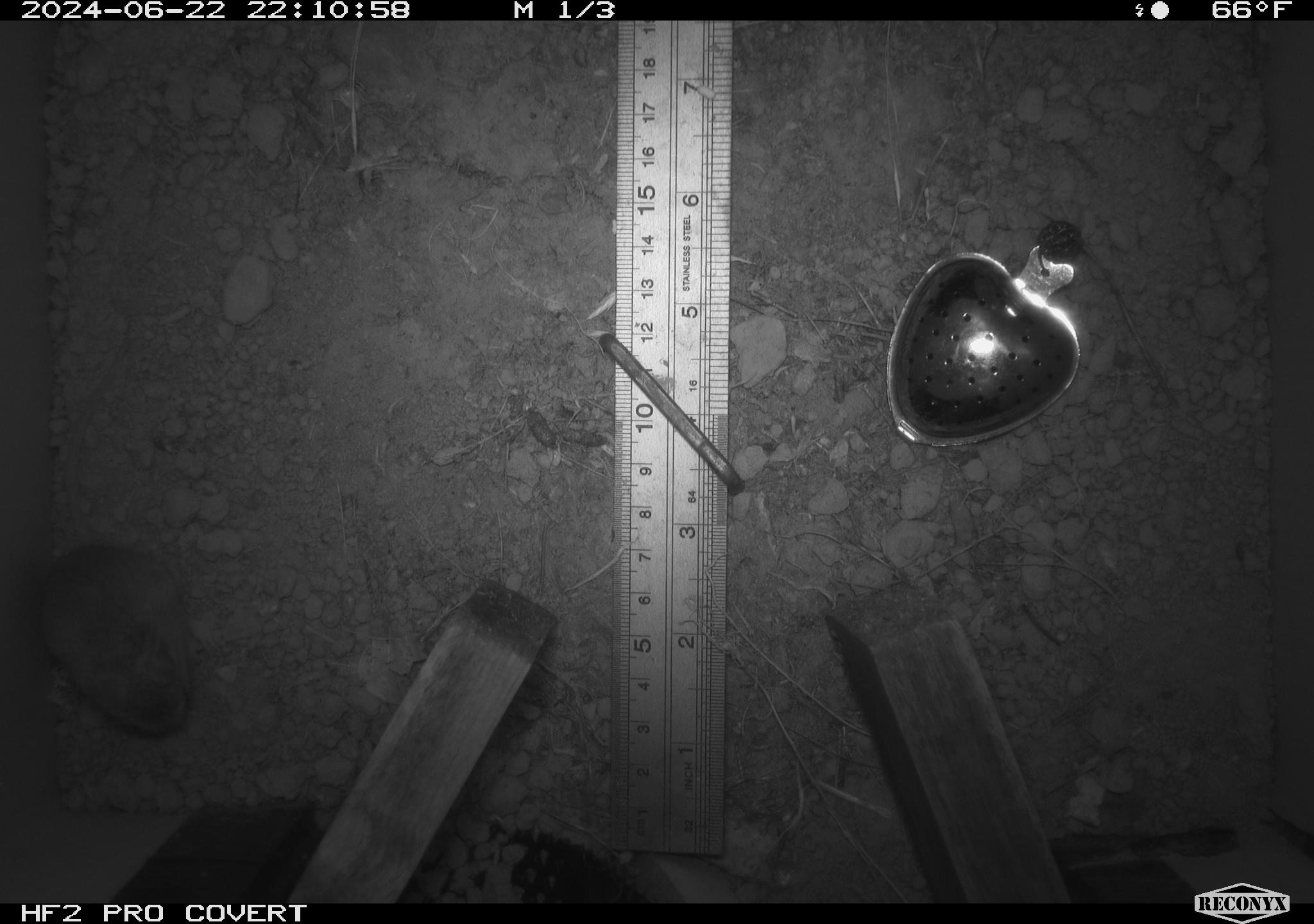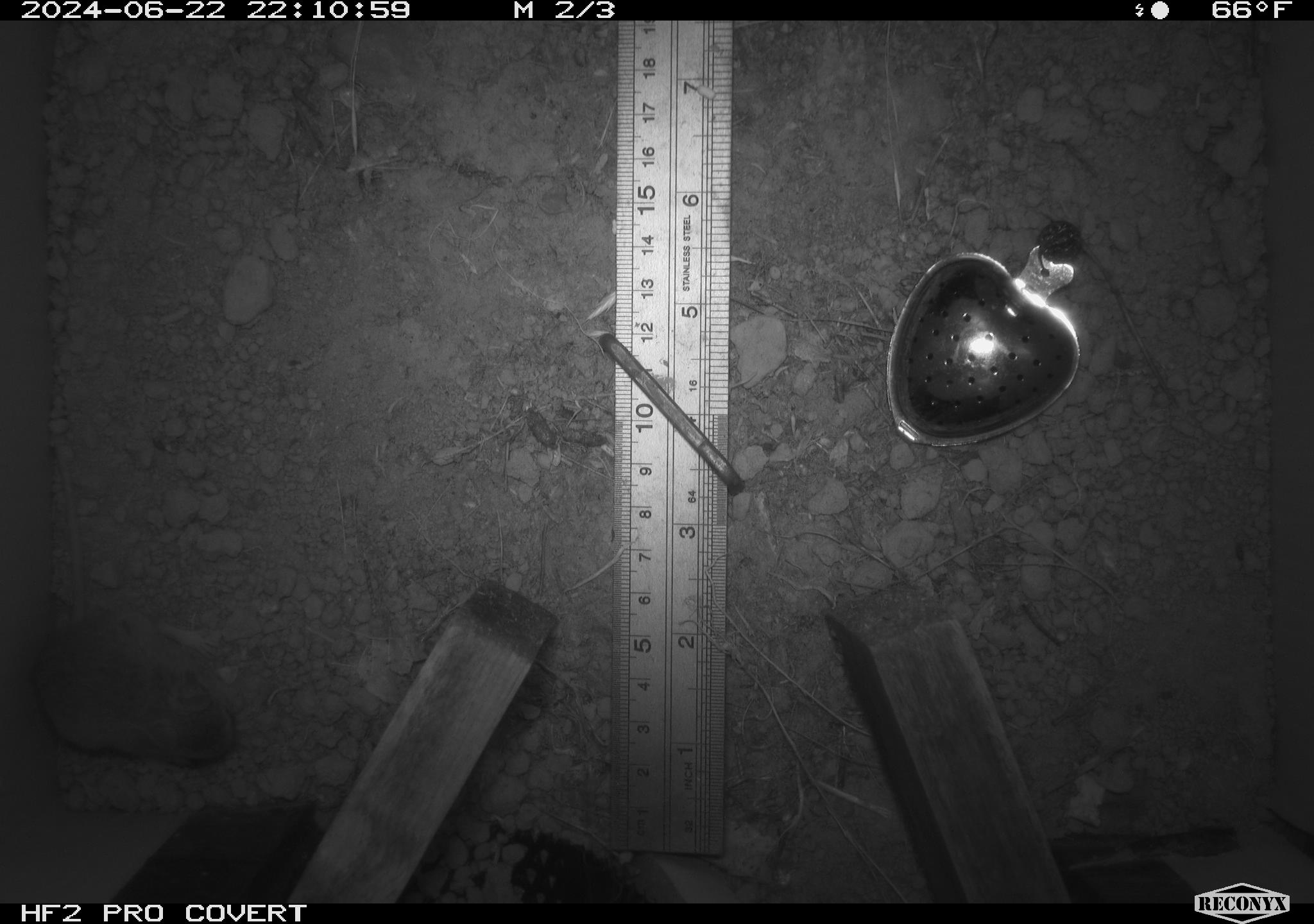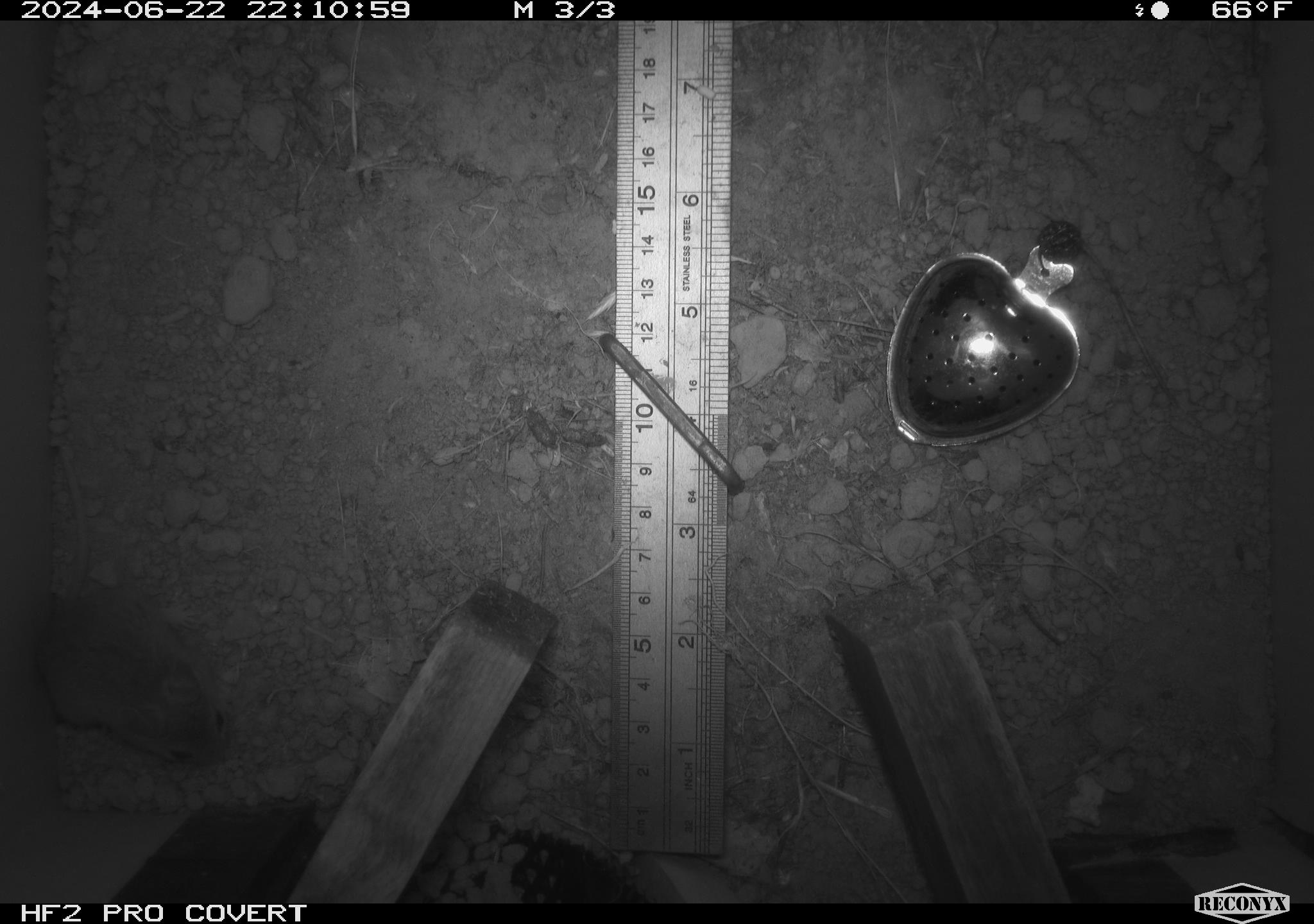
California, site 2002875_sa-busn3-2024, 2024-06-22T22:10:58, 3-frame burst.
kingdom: Animalia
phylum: Chordata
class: Mammalia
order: Rodentia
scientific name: Rodentia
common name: mouse species